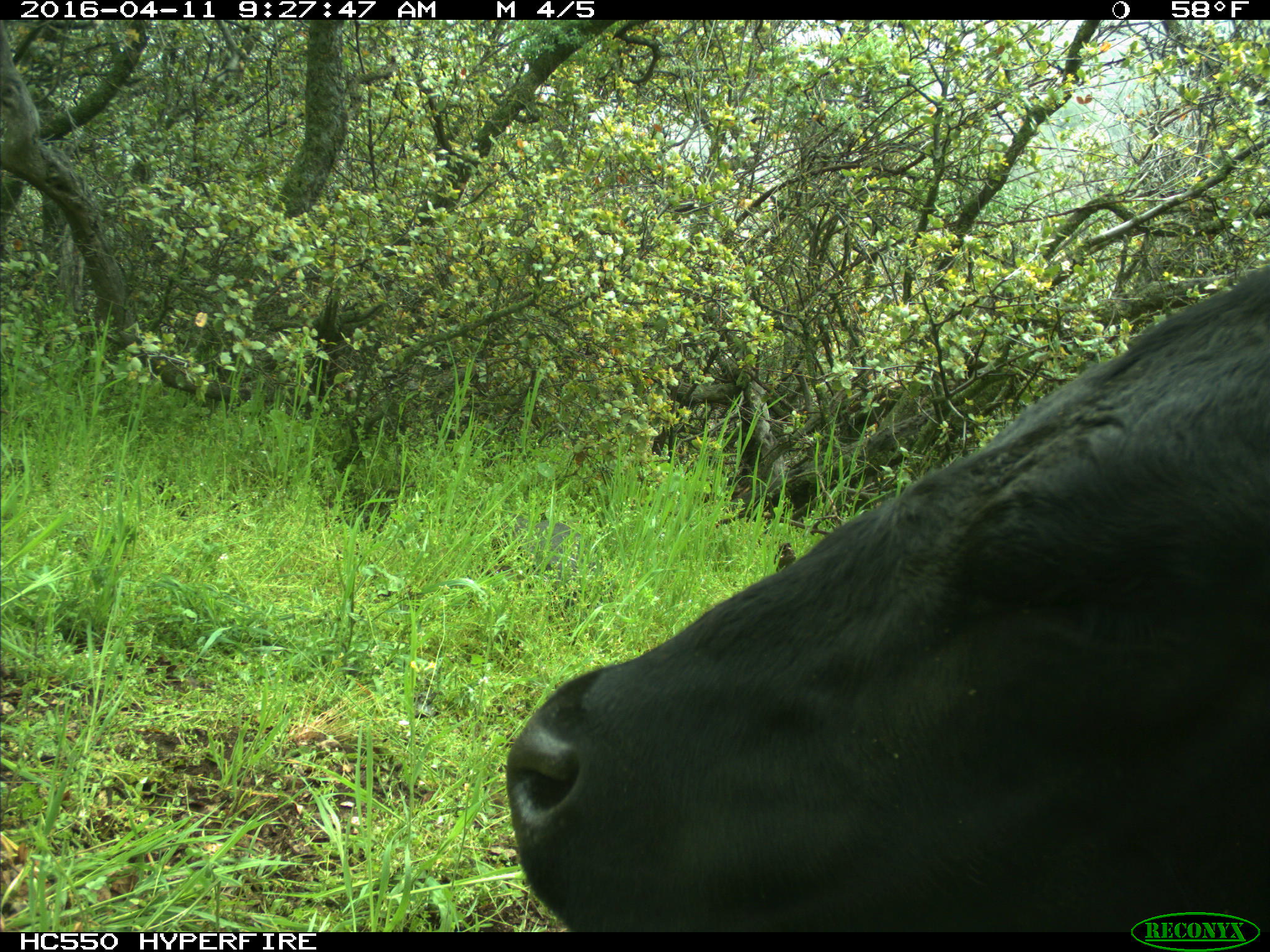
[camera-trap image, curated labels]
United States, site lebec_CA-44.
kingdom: Animalia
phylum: Chordata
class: Mammalia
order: Artiodactyla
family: Bovidae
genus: Bos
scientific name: Bos taurus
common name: domestic cow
Bos taurus (domestic cow).